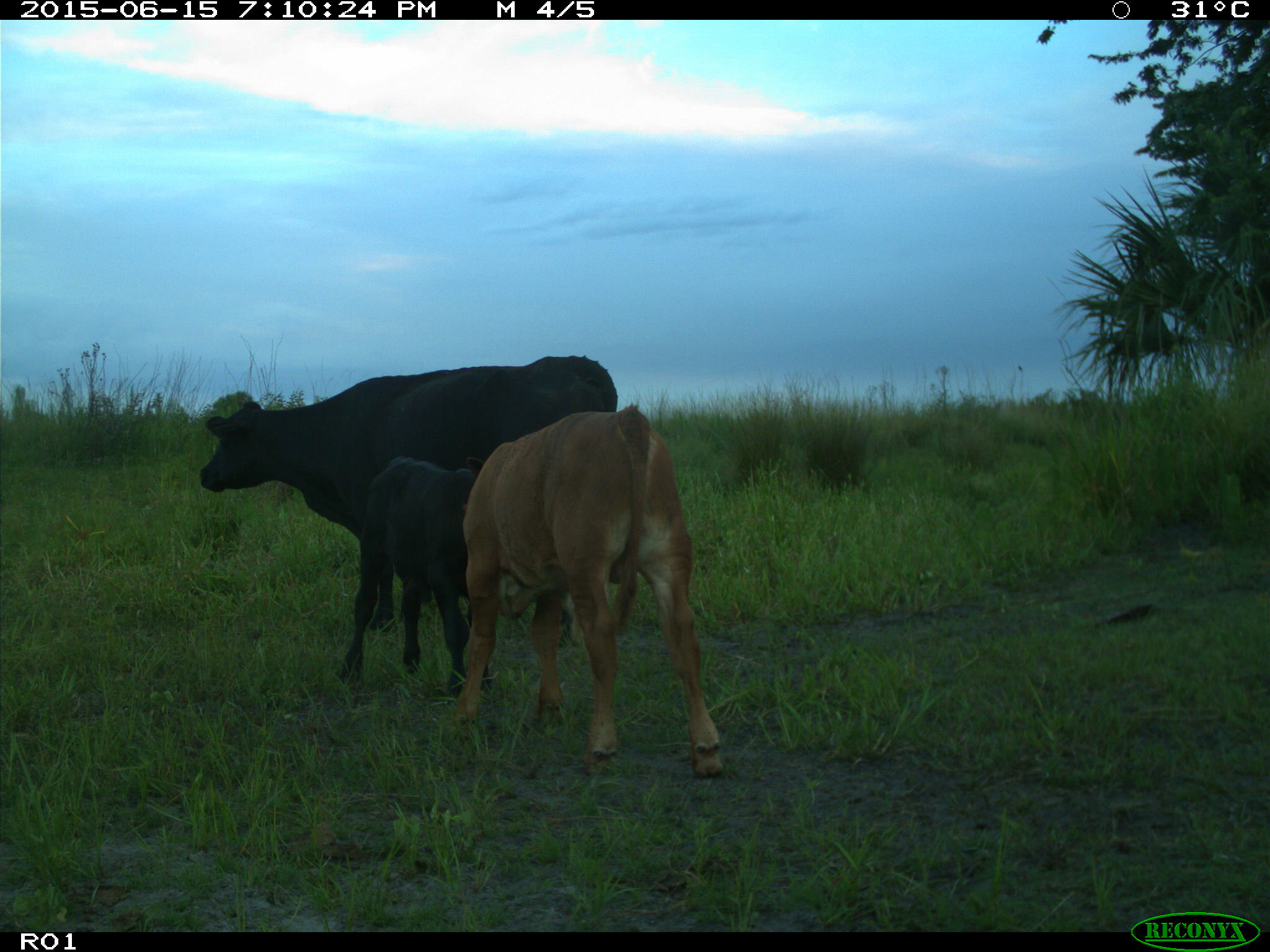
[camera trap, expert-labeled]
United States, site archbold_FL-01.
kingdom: Animalia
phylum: Chordata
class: Mammalia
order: Artiodactyla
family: Bovidae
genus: Bos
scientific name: Bos taurus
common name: domestic cow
Bos taurus (domestic cow).